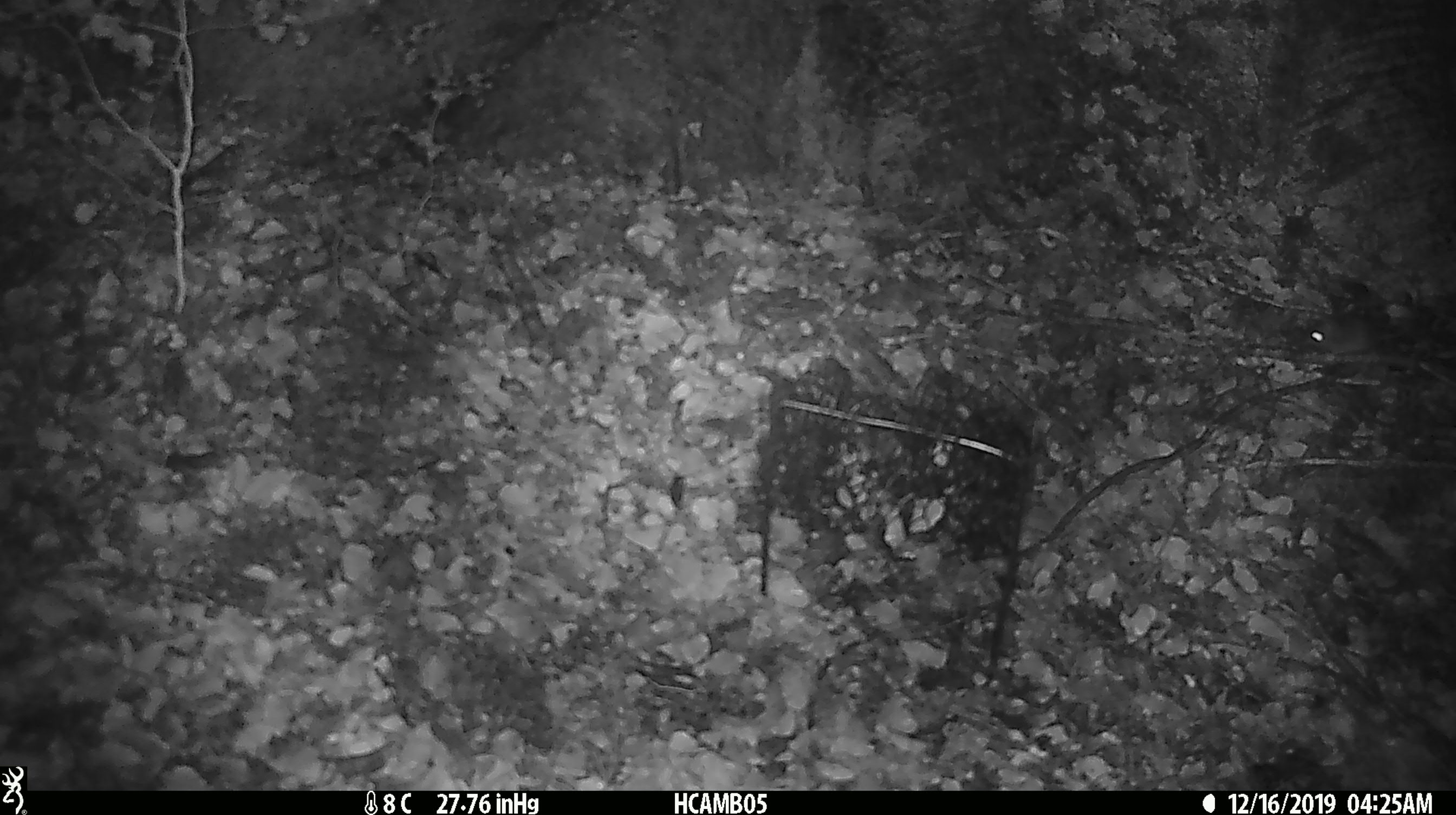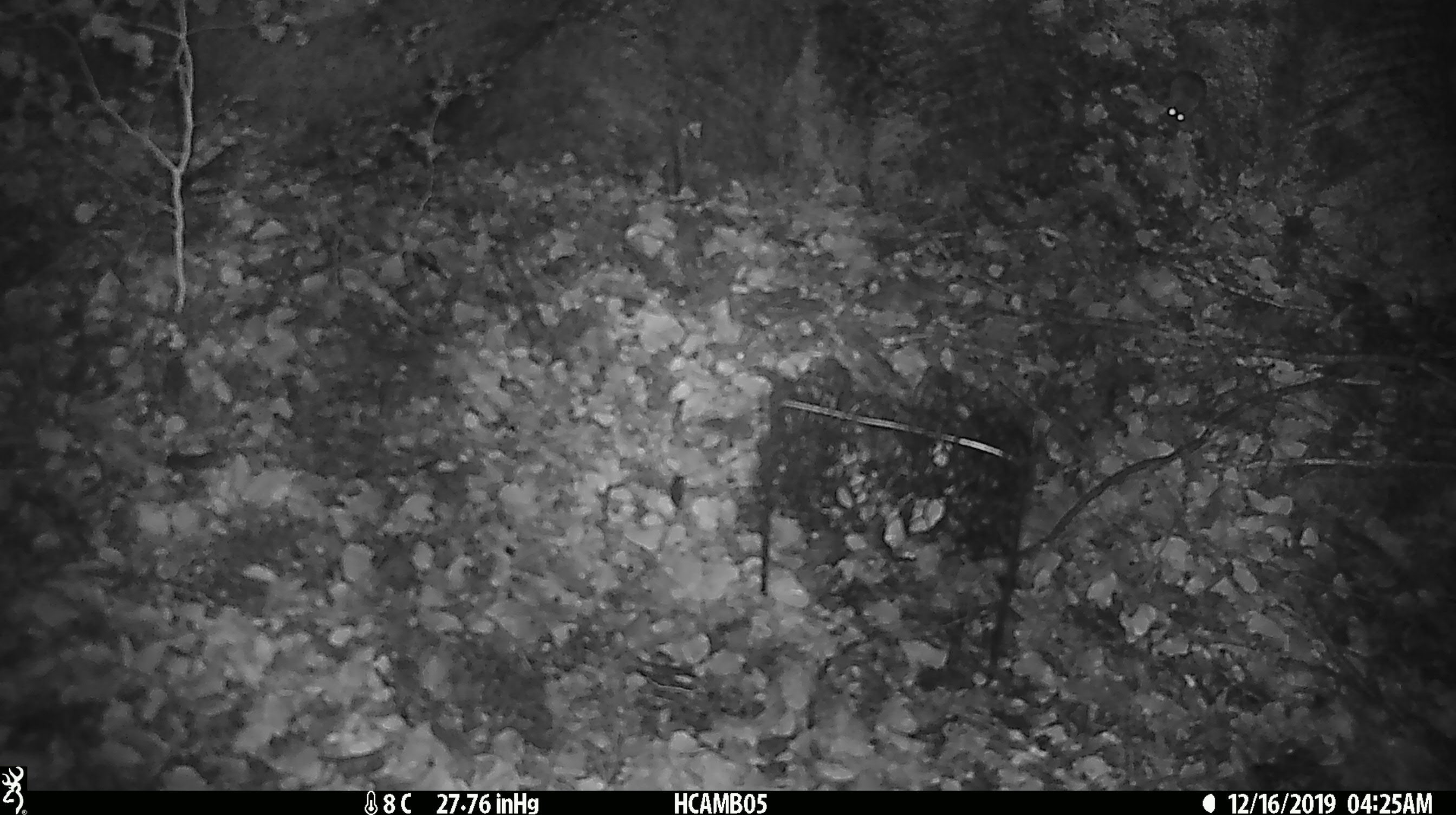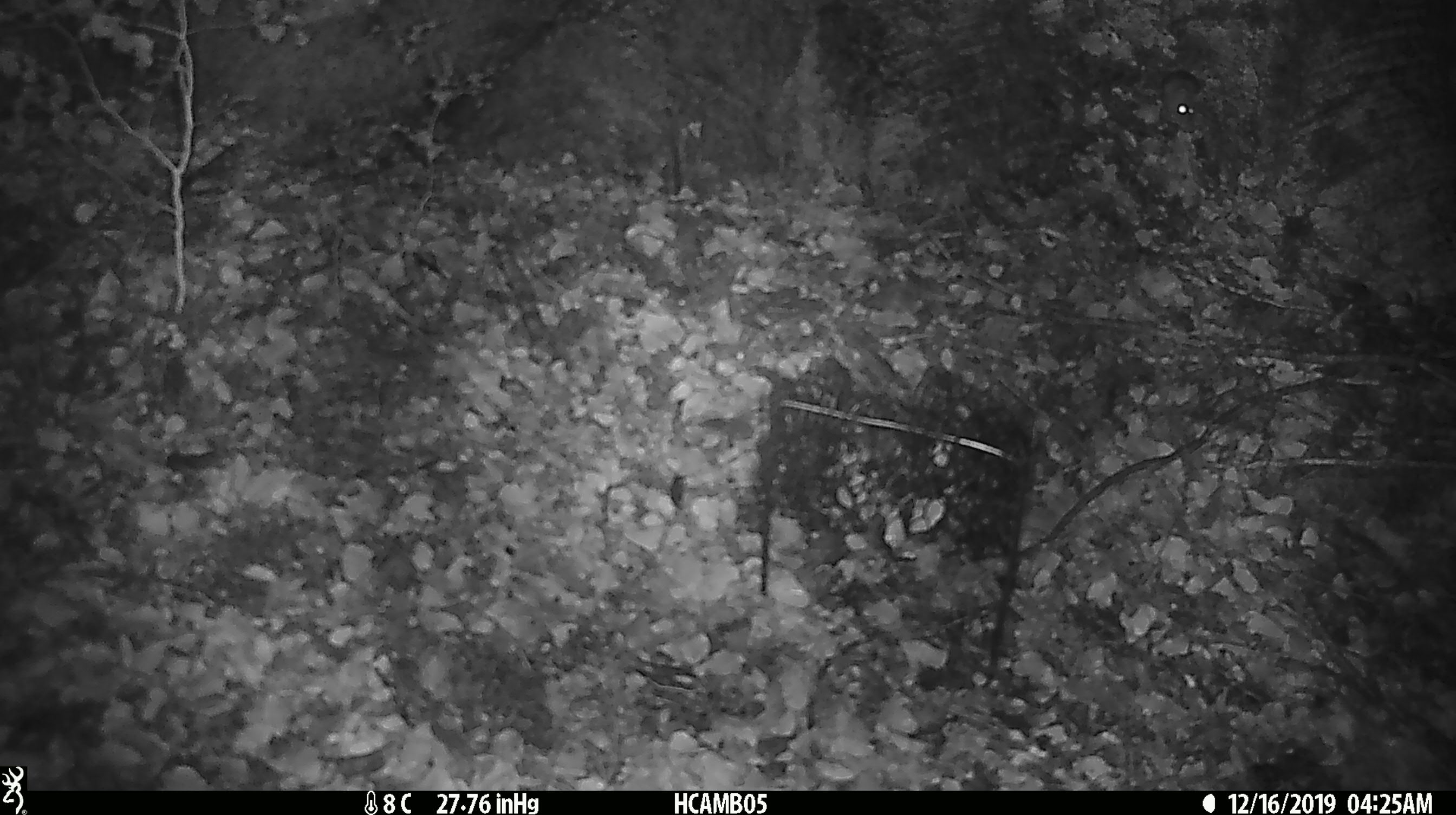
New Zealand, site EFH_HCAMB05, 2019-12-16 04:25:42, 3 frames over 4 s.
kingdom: Animalia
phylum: Chordata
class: Mammalia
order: Rodentia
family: Muridae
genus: Mus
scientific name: Mus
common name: mouse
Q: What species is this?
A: Mouse (Mus).